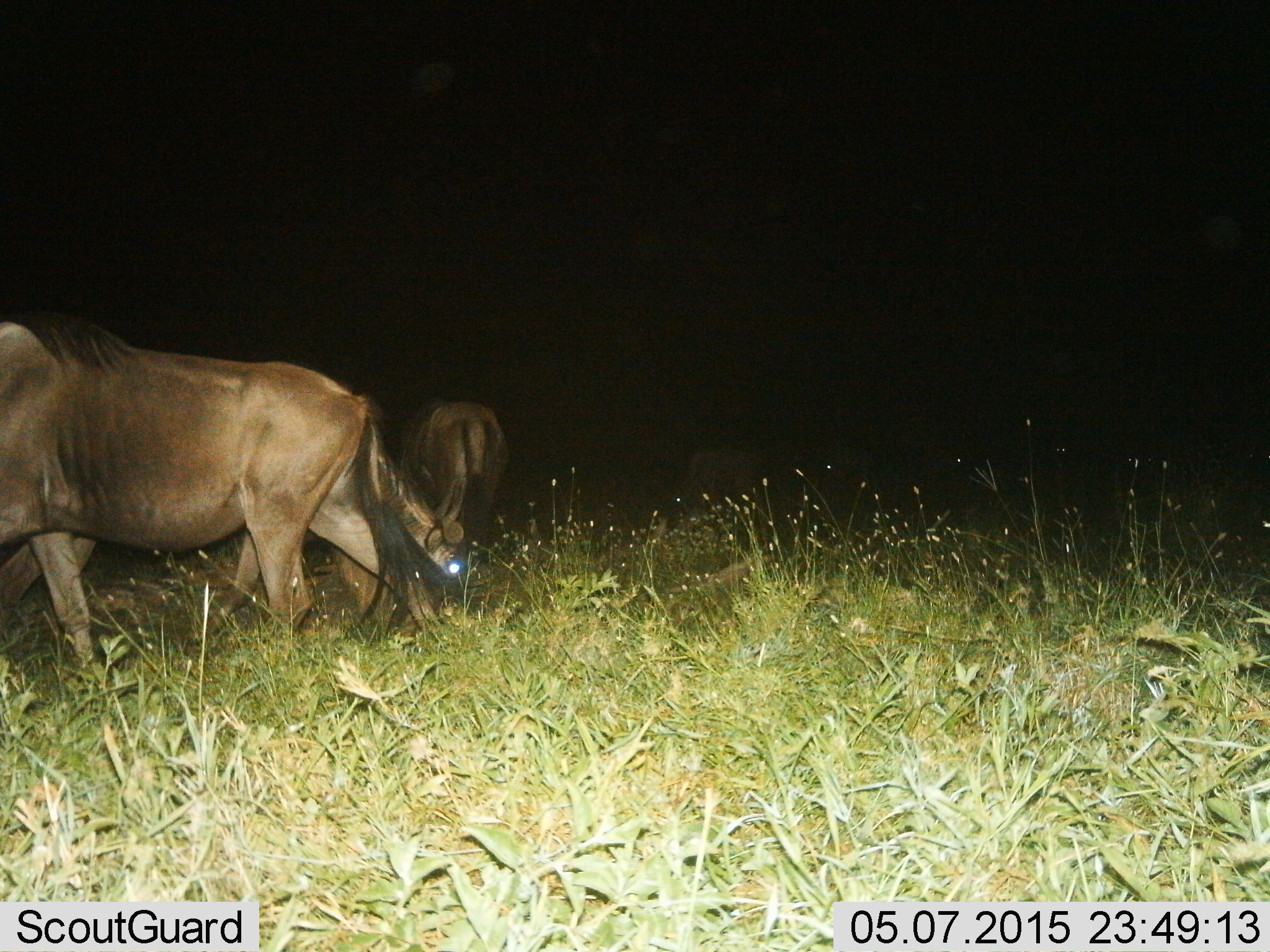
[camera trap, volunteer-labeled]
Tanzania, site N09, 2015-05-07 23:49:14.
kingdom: Animalia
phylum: Chordata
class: Mammalia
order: Artiodactyla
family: Bovidae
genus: Connochaetes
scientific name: Connochaetes taurinus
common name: blue wildebeest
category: wildebeest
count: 3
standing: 30%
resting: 0%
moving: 70%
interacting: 0%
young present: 0%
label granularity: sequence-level